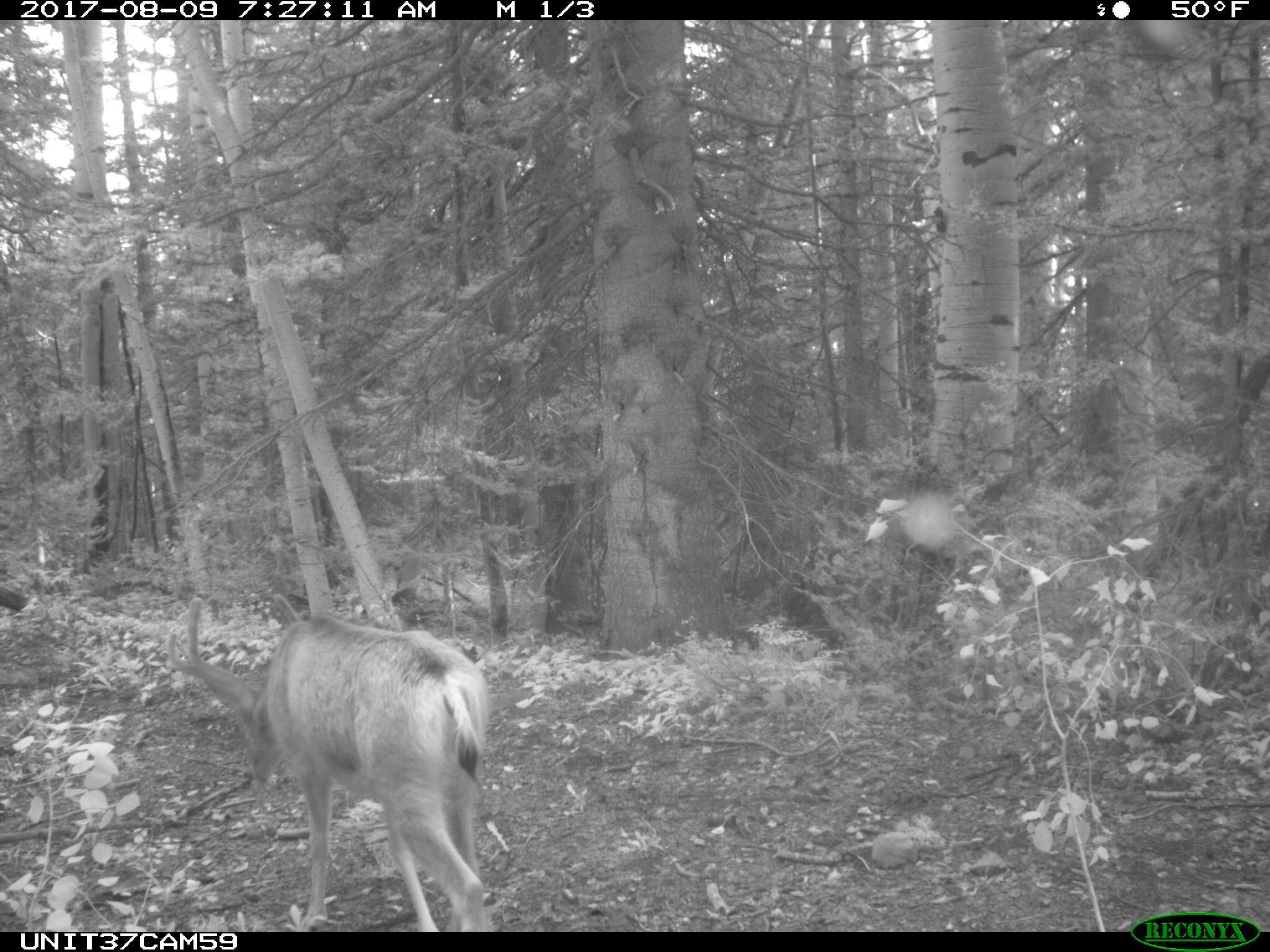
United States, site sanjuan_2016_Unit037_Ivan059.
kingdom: Animalia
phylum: Chordata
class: Mammalia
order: Artiodactyla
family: Cervidae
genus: Odocoileus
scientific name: Odocoileus hemionus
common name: mule deer